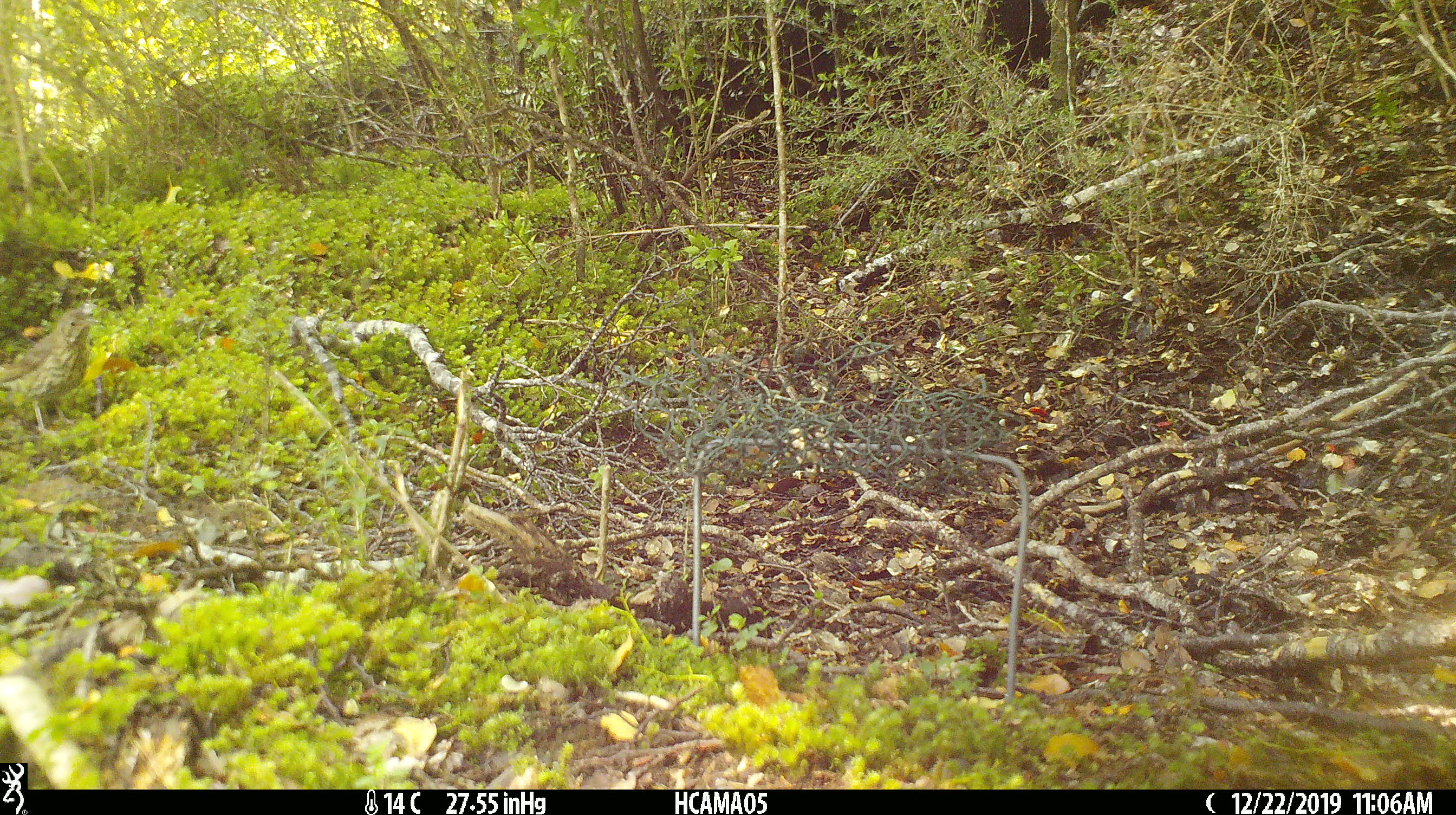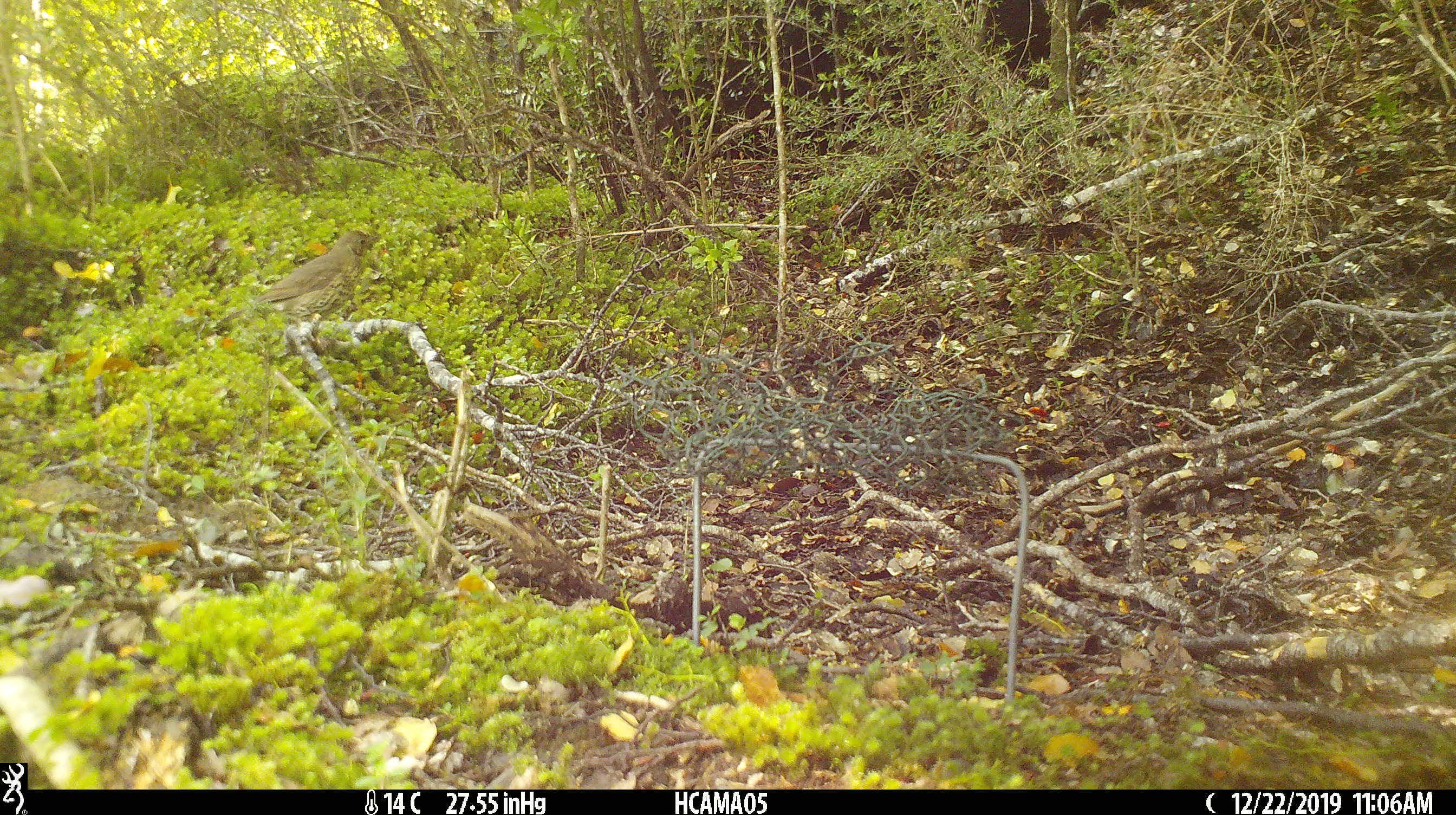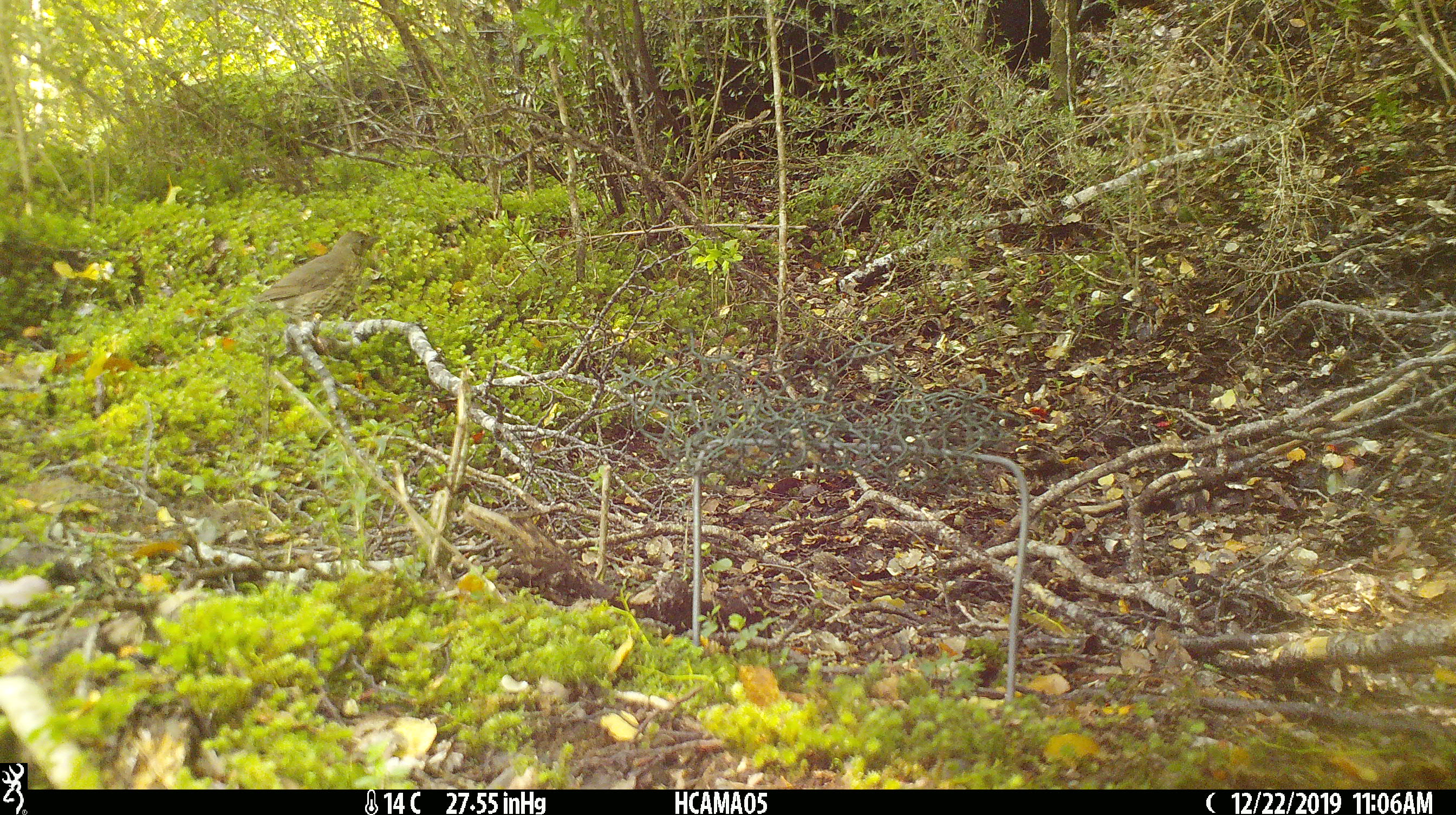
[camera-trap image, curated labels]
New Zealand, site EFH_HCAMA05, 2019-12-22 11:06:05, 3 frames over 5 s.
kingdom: Animalia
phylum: Chordata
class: Aves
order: Passeriformes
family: Turdidae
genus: Turdus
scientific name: Turdus philomelos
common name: song thrush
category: thrush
Thrush (song thrush) (Turdus philomelos).